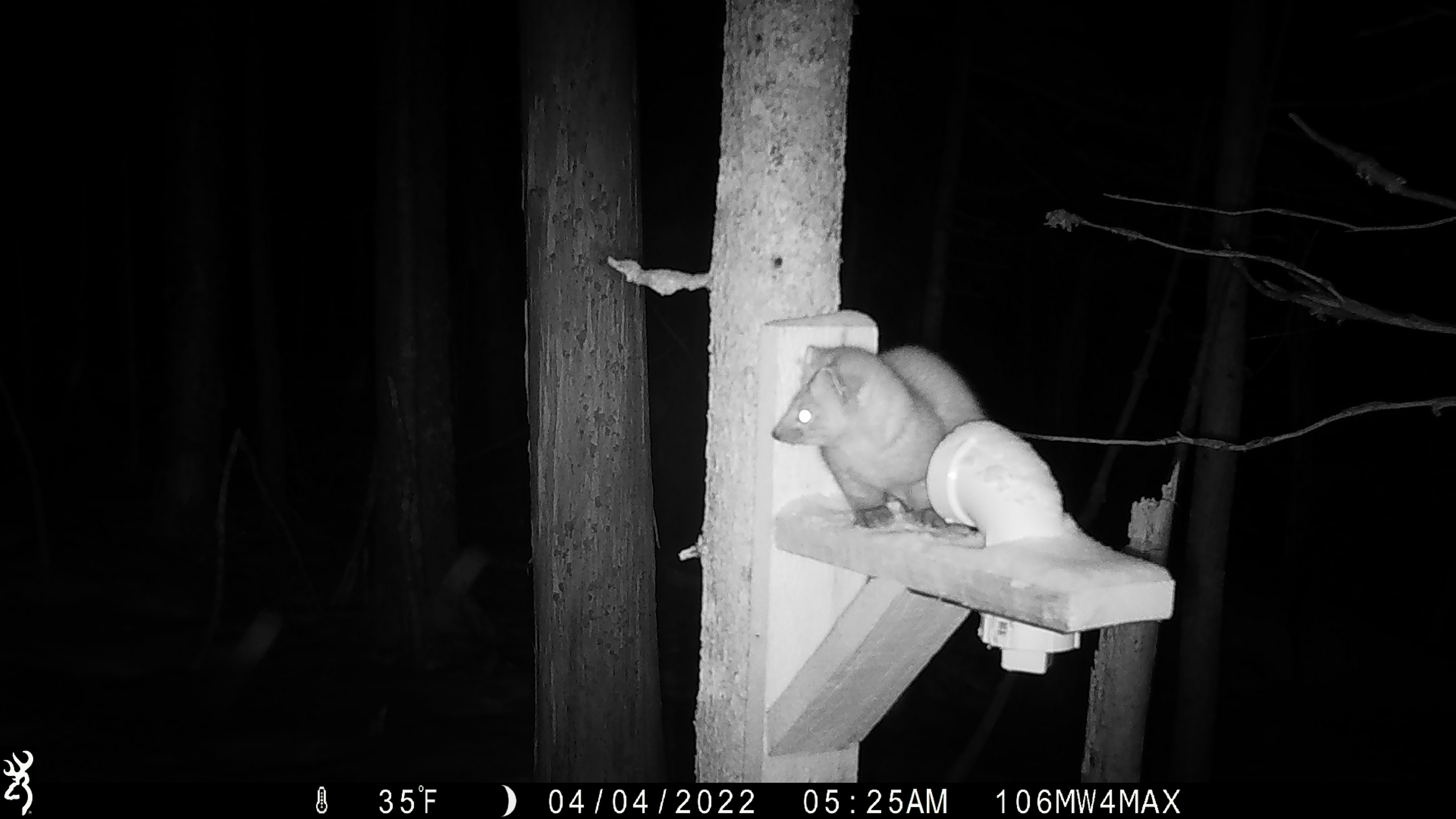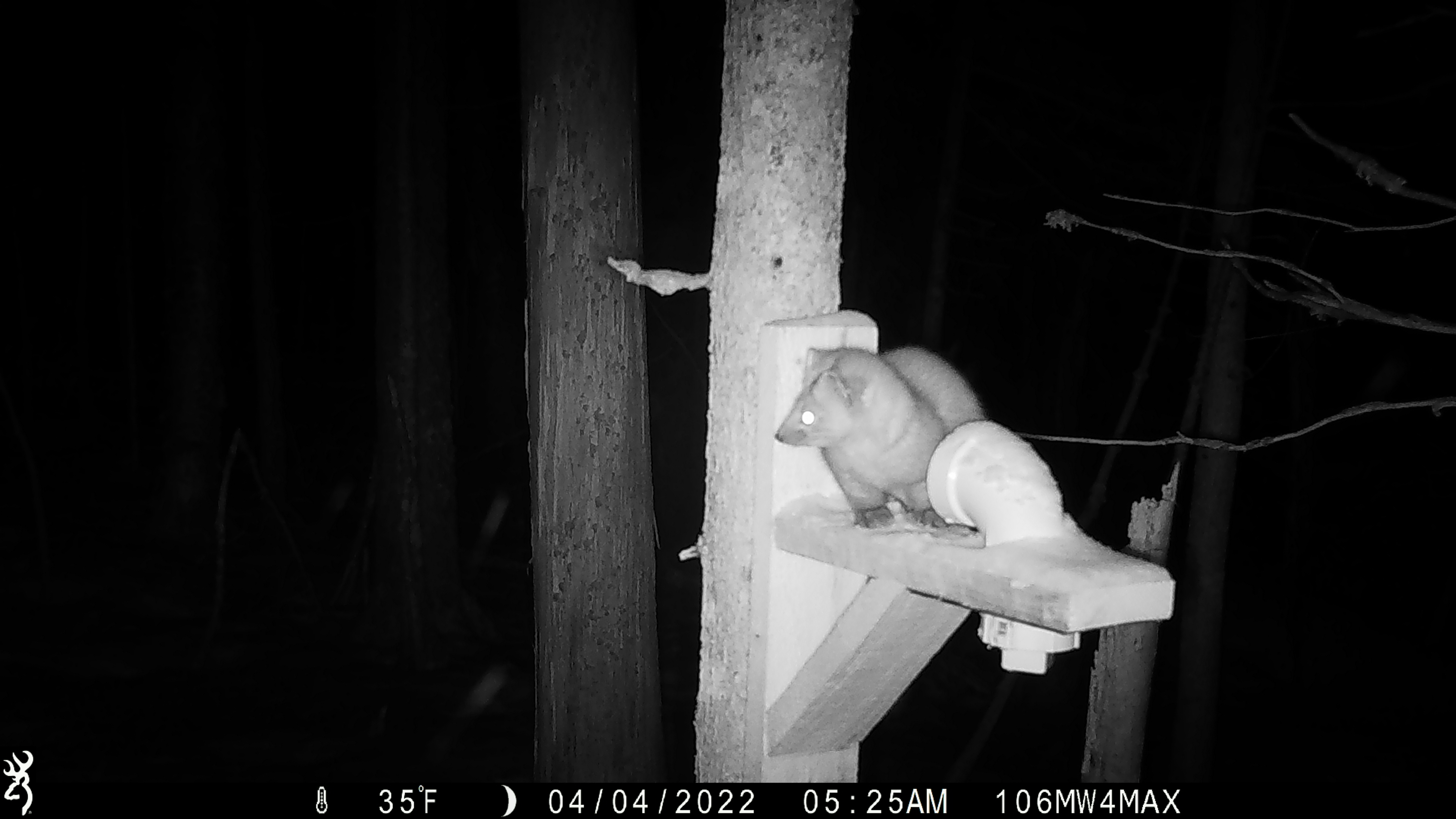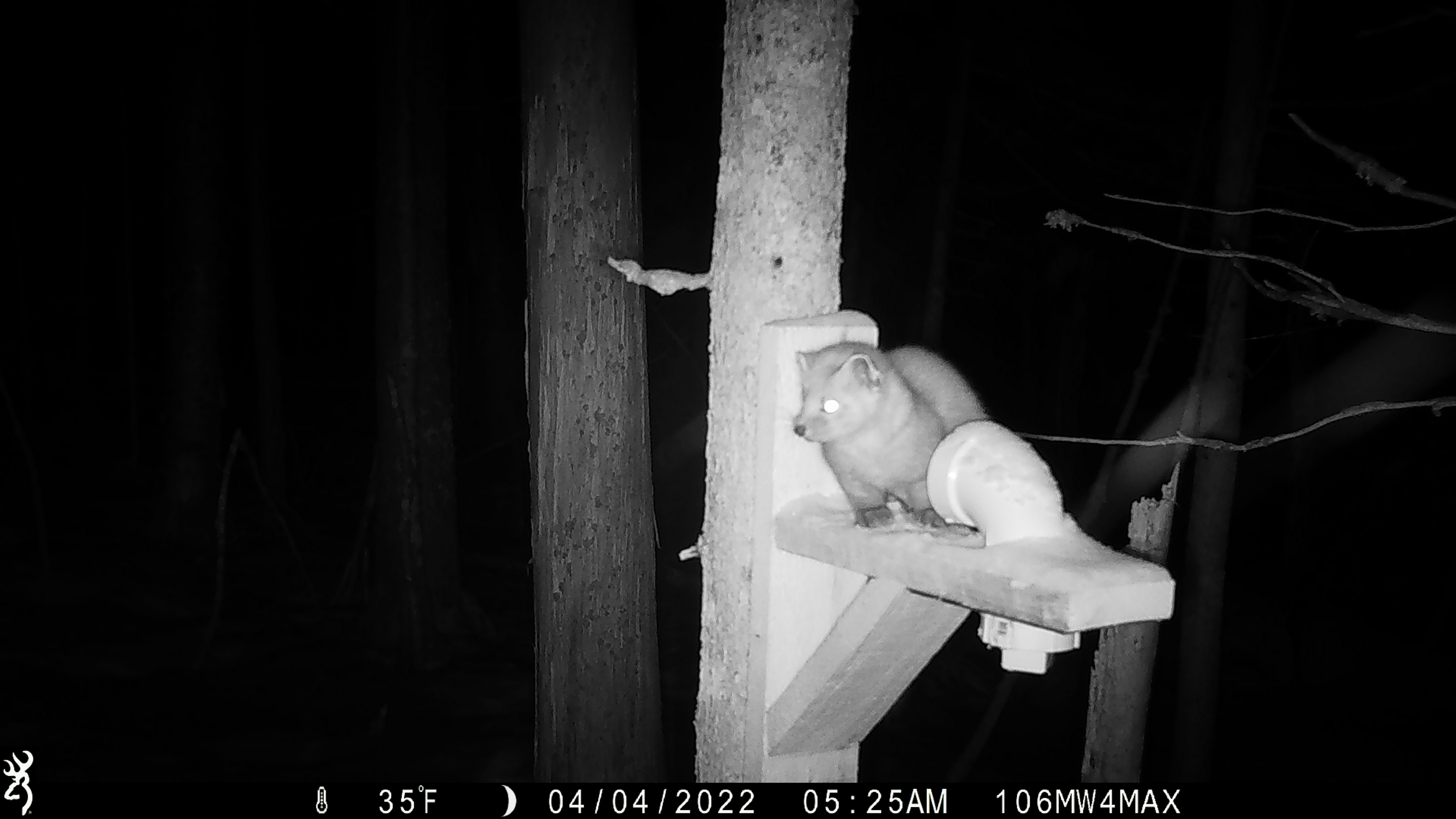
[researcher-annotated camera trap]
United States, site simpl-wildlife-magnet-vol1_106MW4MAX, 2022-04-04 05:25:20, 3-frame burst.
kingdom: Animalia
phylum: Chordata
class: Mammalia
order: Carnivora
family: Mustelidae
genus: Martes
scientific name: Martes americana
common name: american marten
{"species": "american marten (Martes americana)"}